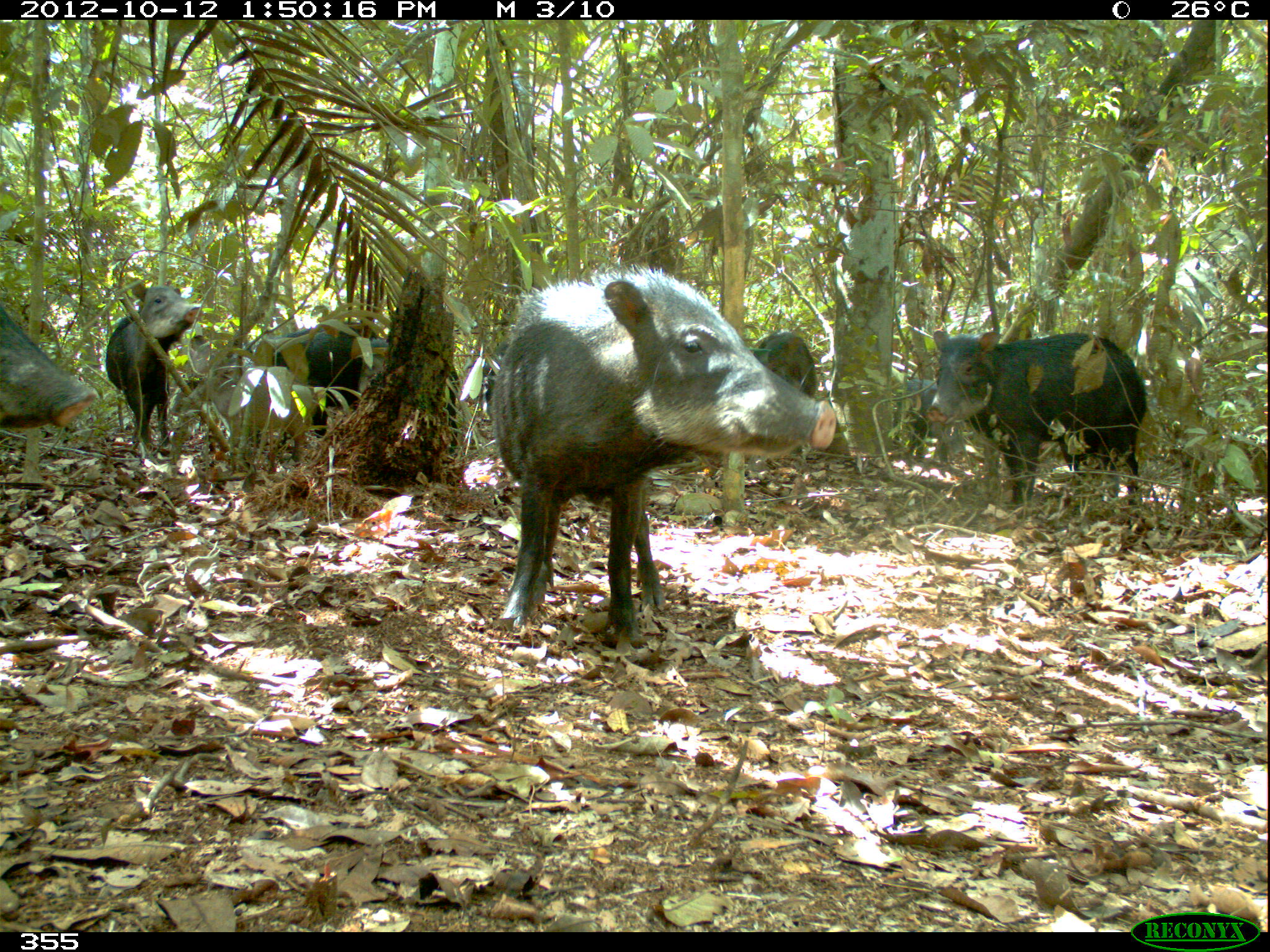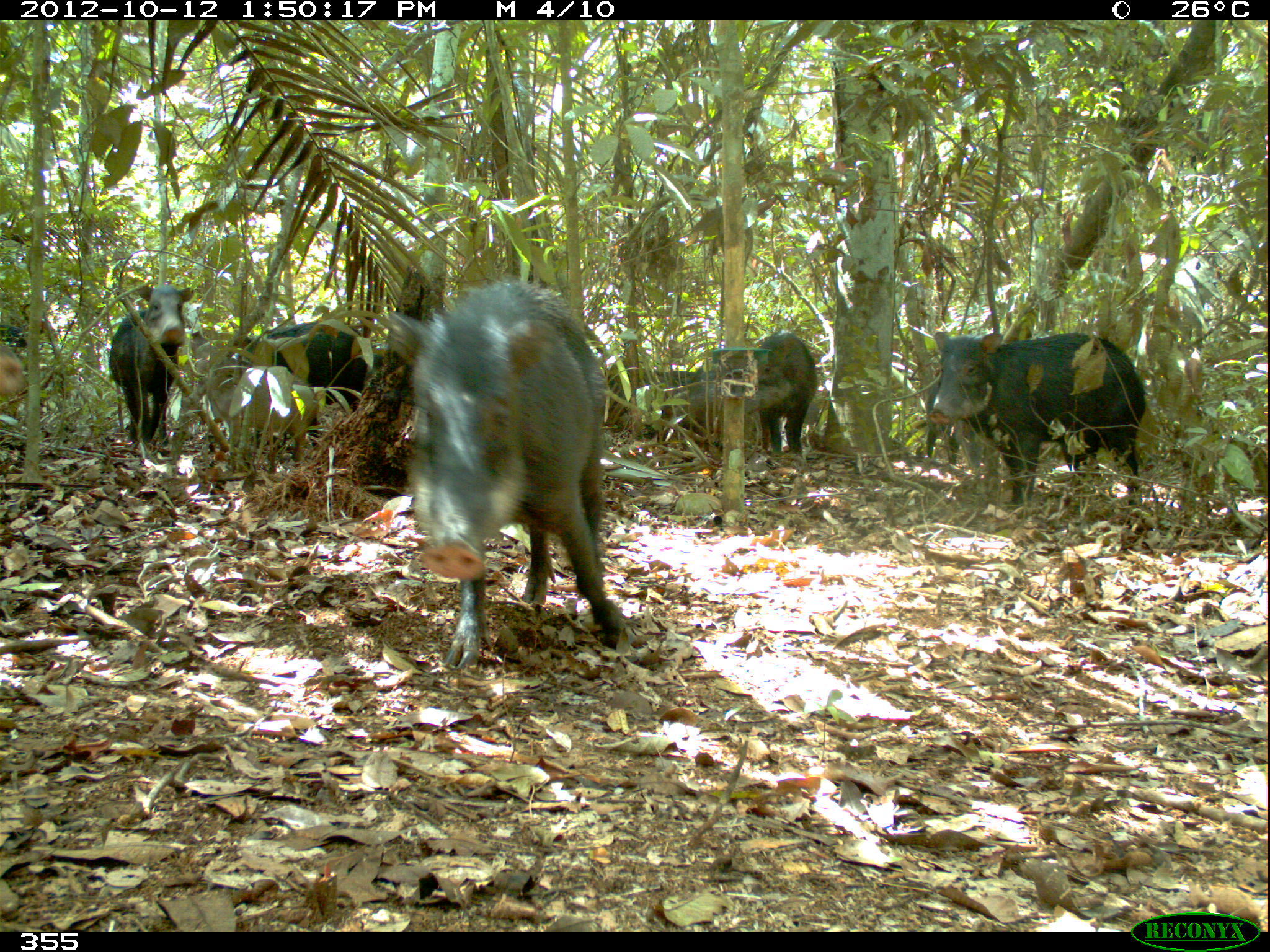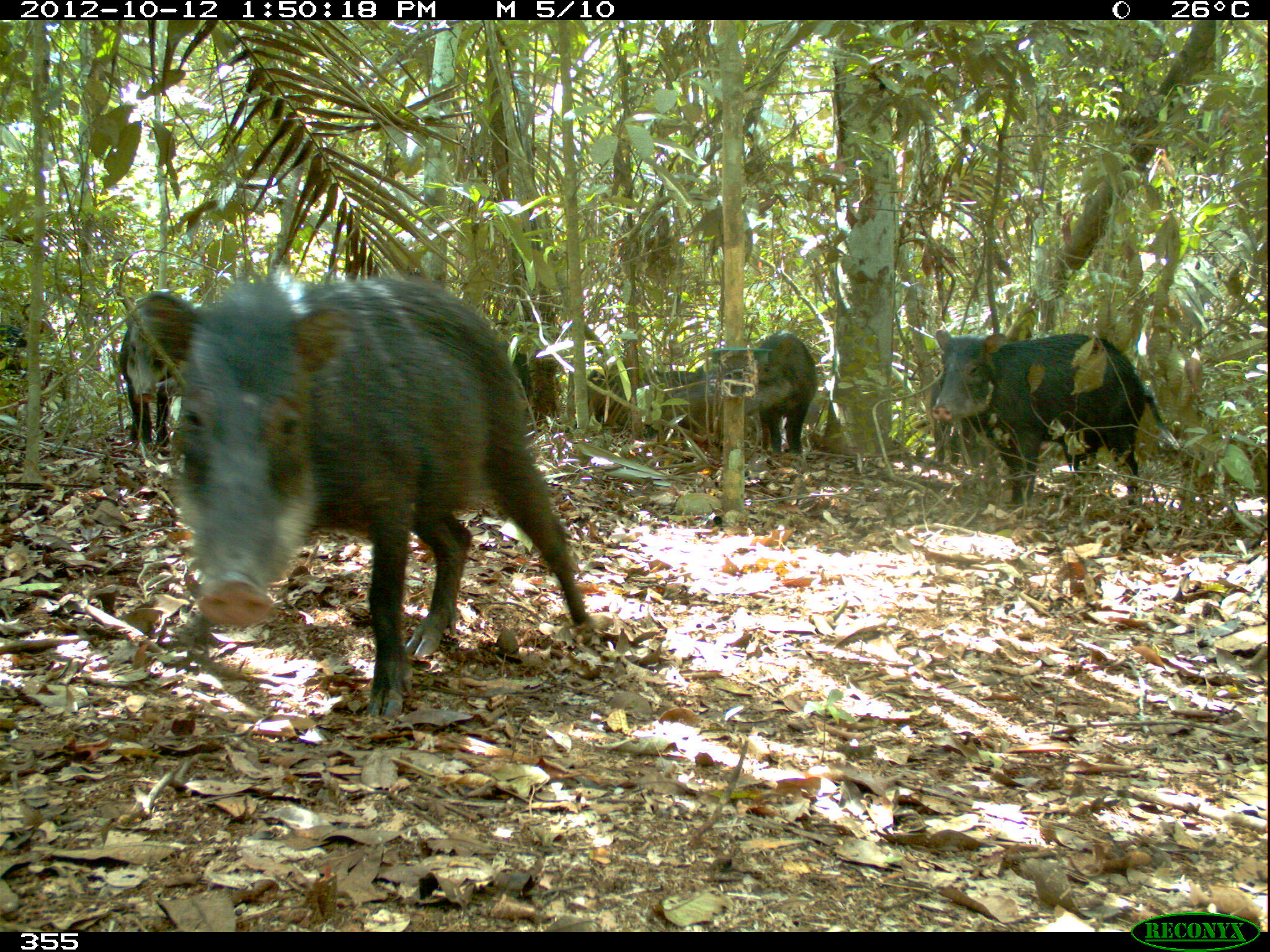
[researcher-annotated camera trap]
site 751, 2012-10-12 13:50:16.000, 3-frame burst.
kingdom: Animalia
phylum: Chordata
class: Mammalia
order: Artiodactyla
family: Tayassuidae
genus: Tayassu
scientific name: Tayassu pecari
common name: white-lipped peccary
Tayassu pecari (white-lipped peccary).